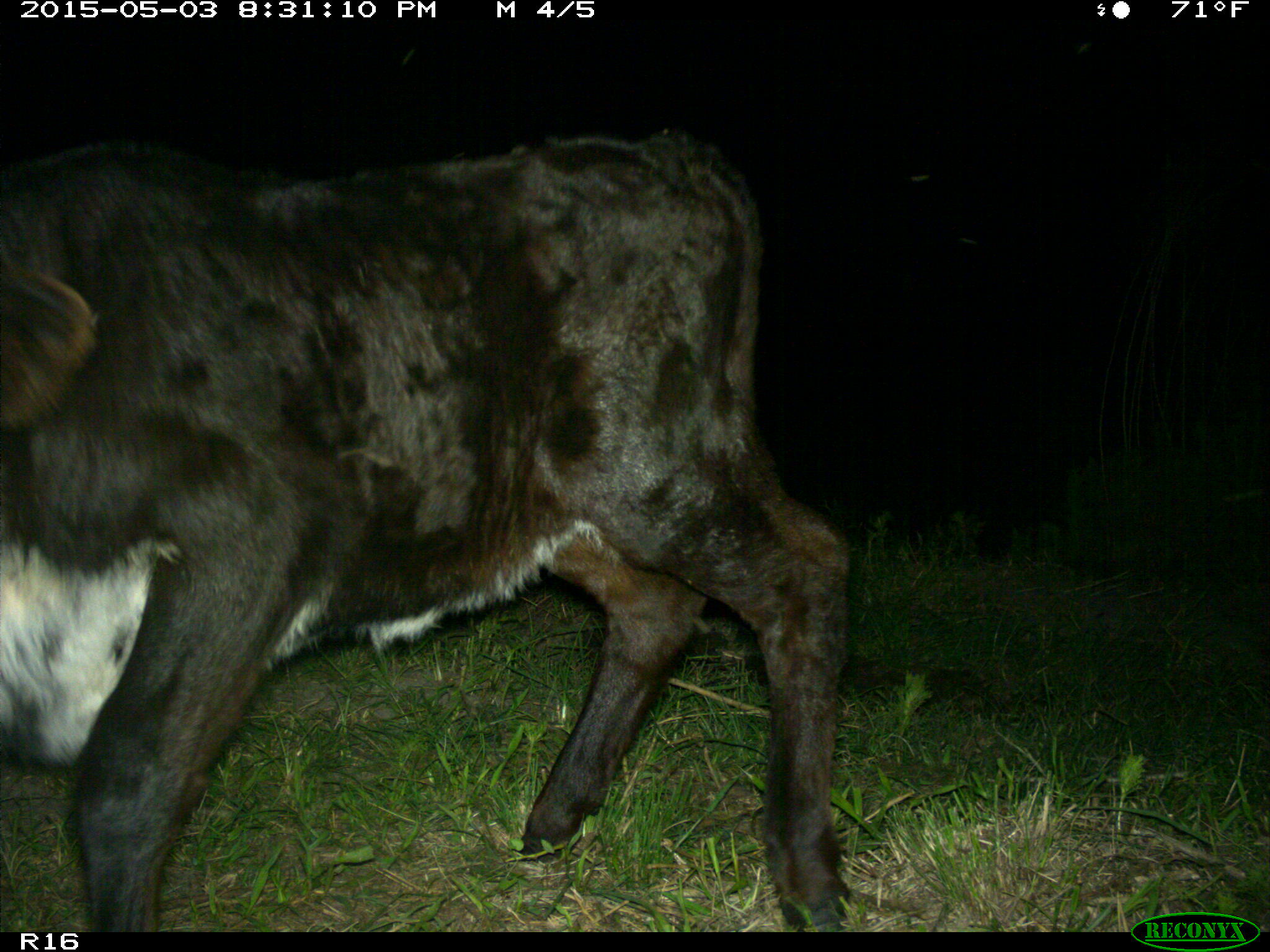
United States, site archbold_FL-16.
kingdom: Animalia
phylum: Chordata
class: Mammalia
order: Artiodactyla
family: Bovidae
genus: Bos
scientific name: Bos taurus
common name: domestic cow